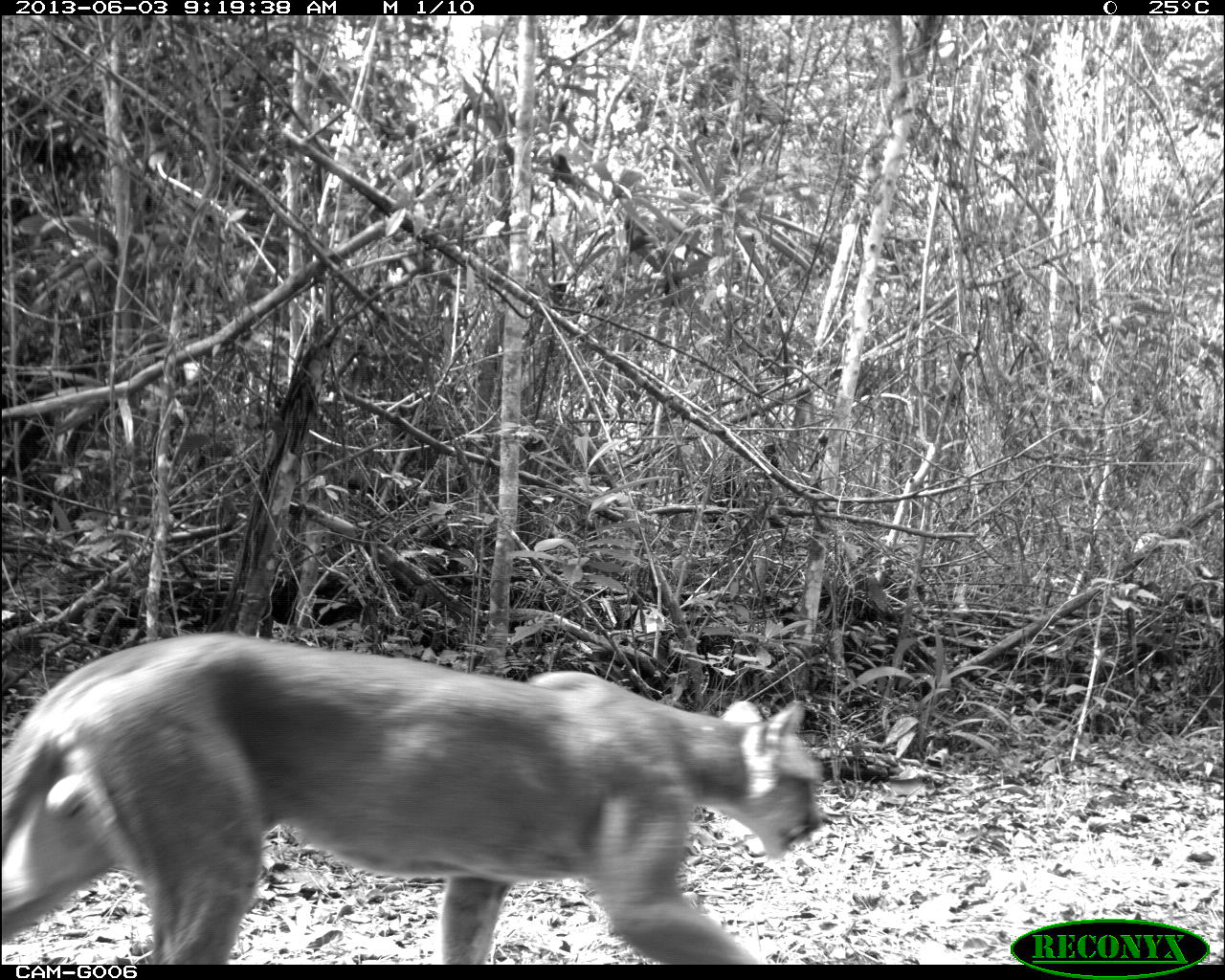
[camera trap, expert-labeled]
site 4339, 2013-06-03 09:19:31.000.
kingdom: Animalia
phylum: Chordata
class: Mammalia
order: Carnivora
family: Felidae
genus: Puma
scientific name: Puma concolor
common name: mountain lion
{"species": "Puma concolor (mountain lion)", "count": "1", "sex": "male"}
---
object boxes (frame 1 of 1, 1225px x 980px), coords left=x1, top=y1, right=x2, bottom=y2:
puma concolor: left=0, top=630, right=827, bottom=968